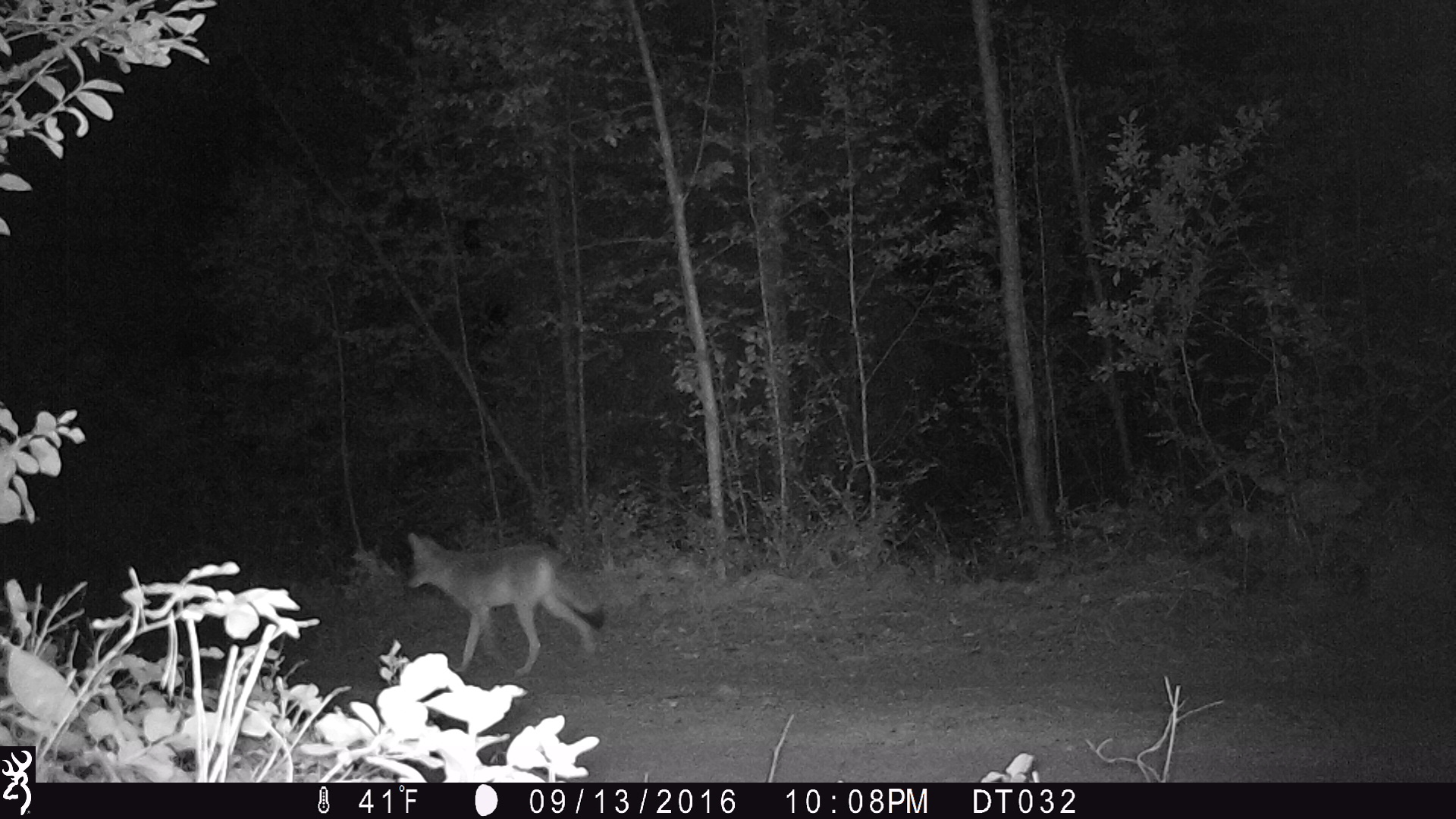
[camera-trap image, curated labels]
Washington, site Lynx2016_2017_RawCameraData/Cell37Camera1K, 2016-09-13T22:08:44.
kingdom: Animalia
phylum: Chordata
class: Mammalia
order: Carnivora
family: Canidae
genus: Canis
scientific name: Canis latrans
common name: coyote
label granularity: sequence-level